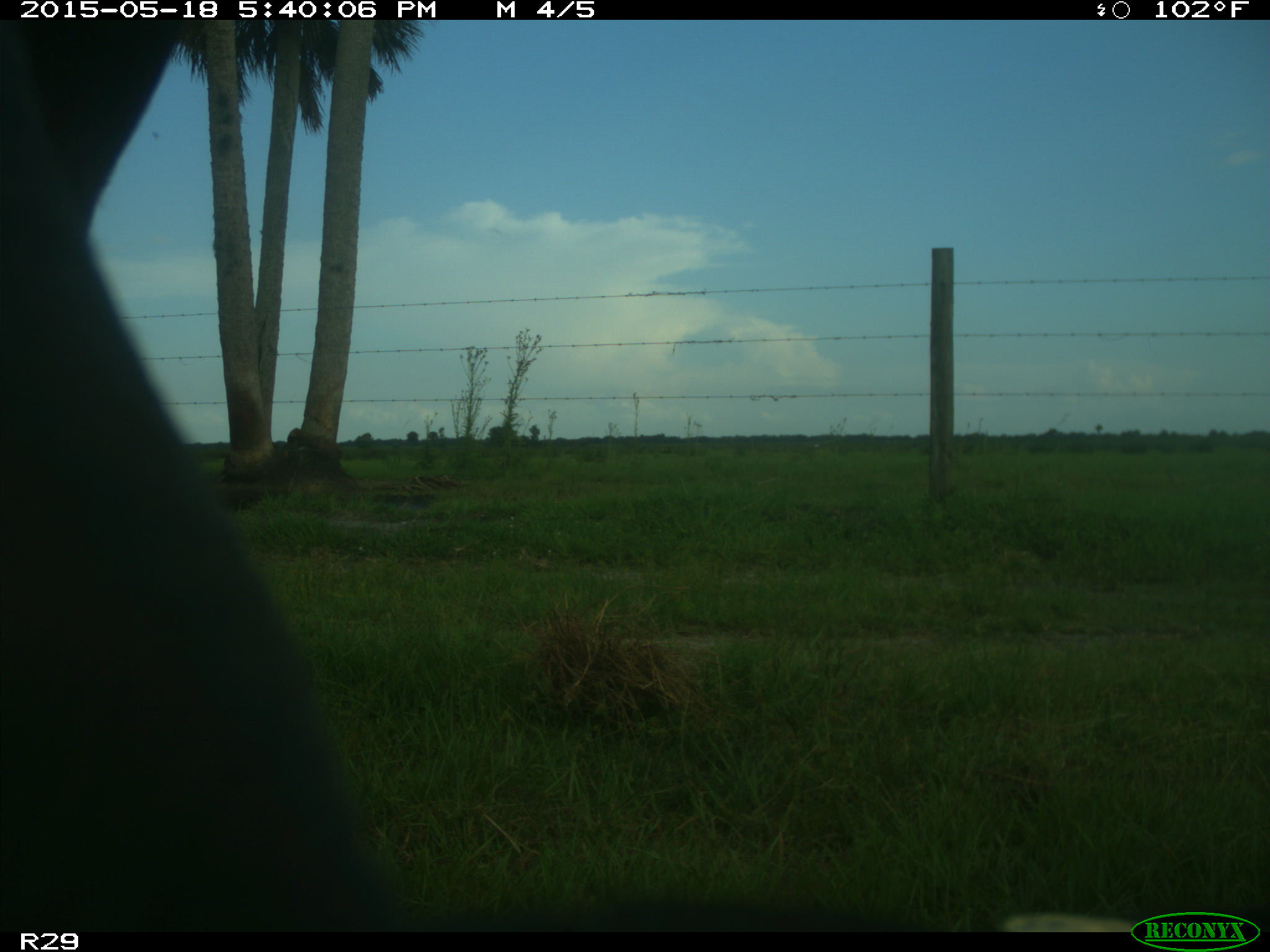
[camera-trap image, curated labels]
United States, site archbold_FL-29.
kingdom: Animalia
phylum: Chordata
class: Mammalia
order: Artiodactyla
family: Bovidae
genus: Bos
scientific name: Bos taurus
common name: domestic cow